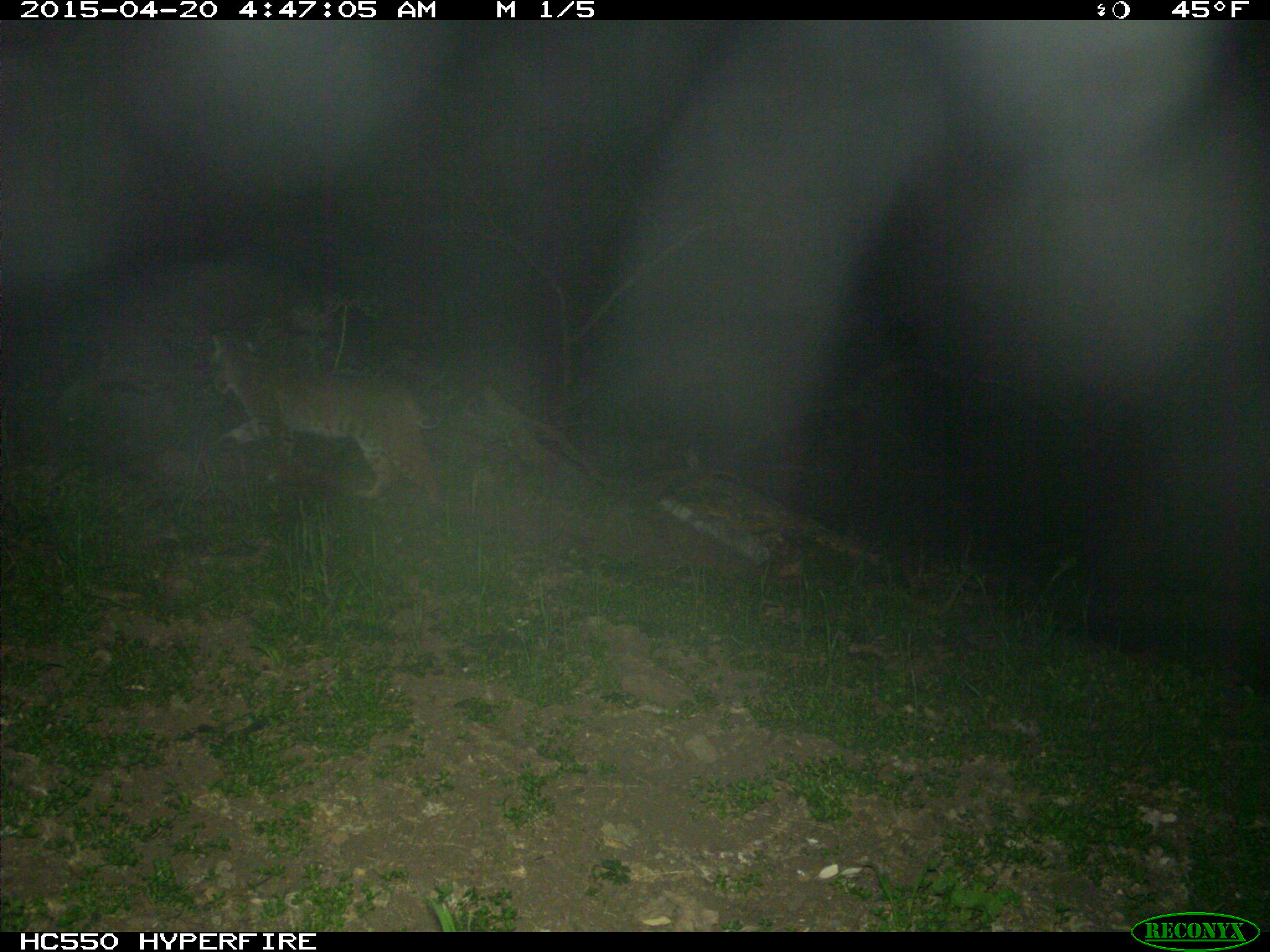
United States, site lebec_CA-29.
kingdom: Animalia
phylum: Chordata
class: Mammalia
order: Carnivora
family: Felidae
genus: Lynx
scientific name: Lynx rufus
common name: bobcat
Lynx rufus (bobcat).